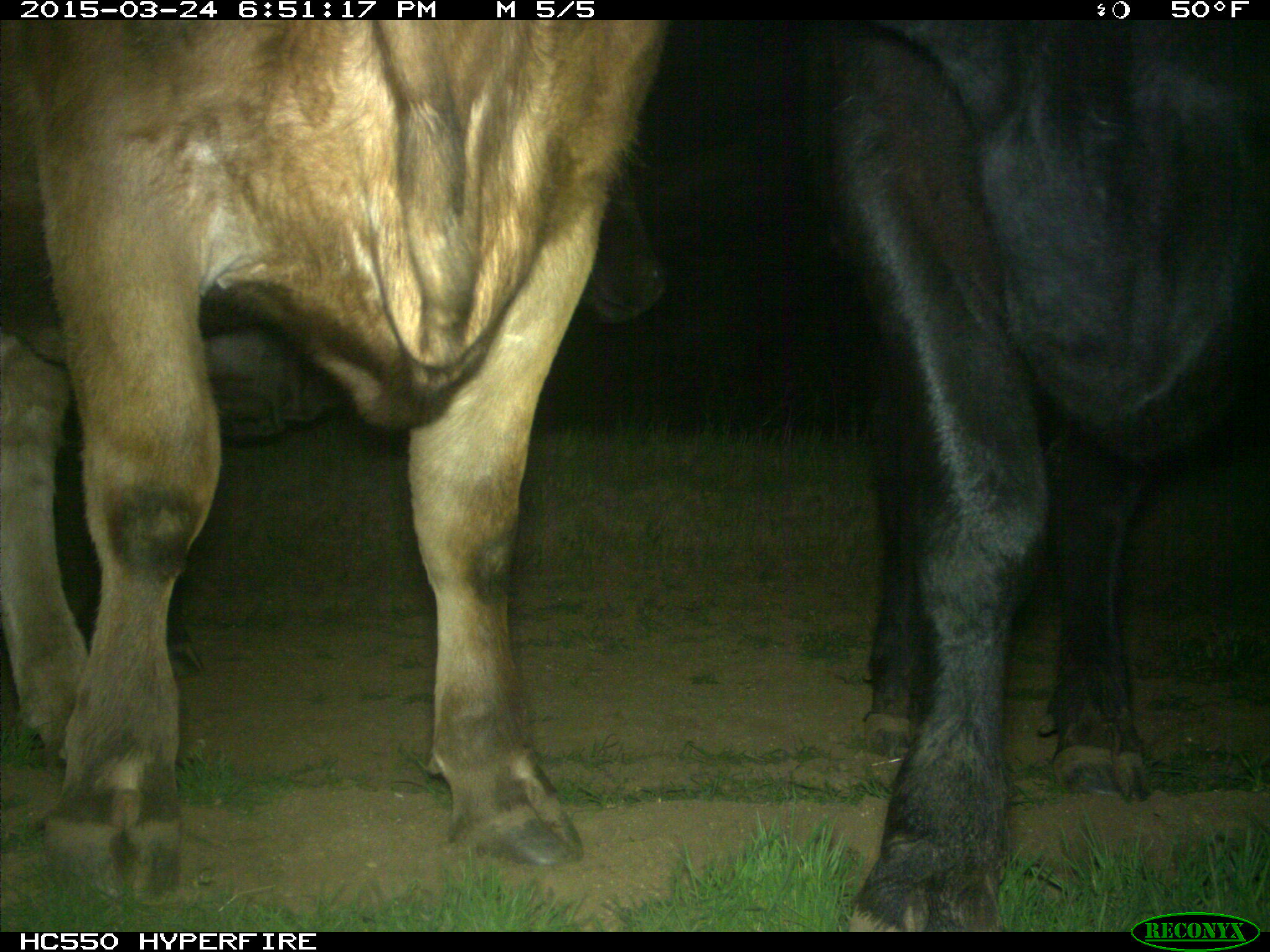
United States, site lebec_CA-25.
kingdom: Animalia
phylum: Chordata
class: Mammalia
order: Artiodactyla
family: Bovidae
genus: Bos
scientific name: Bos taurus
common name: domestic cow